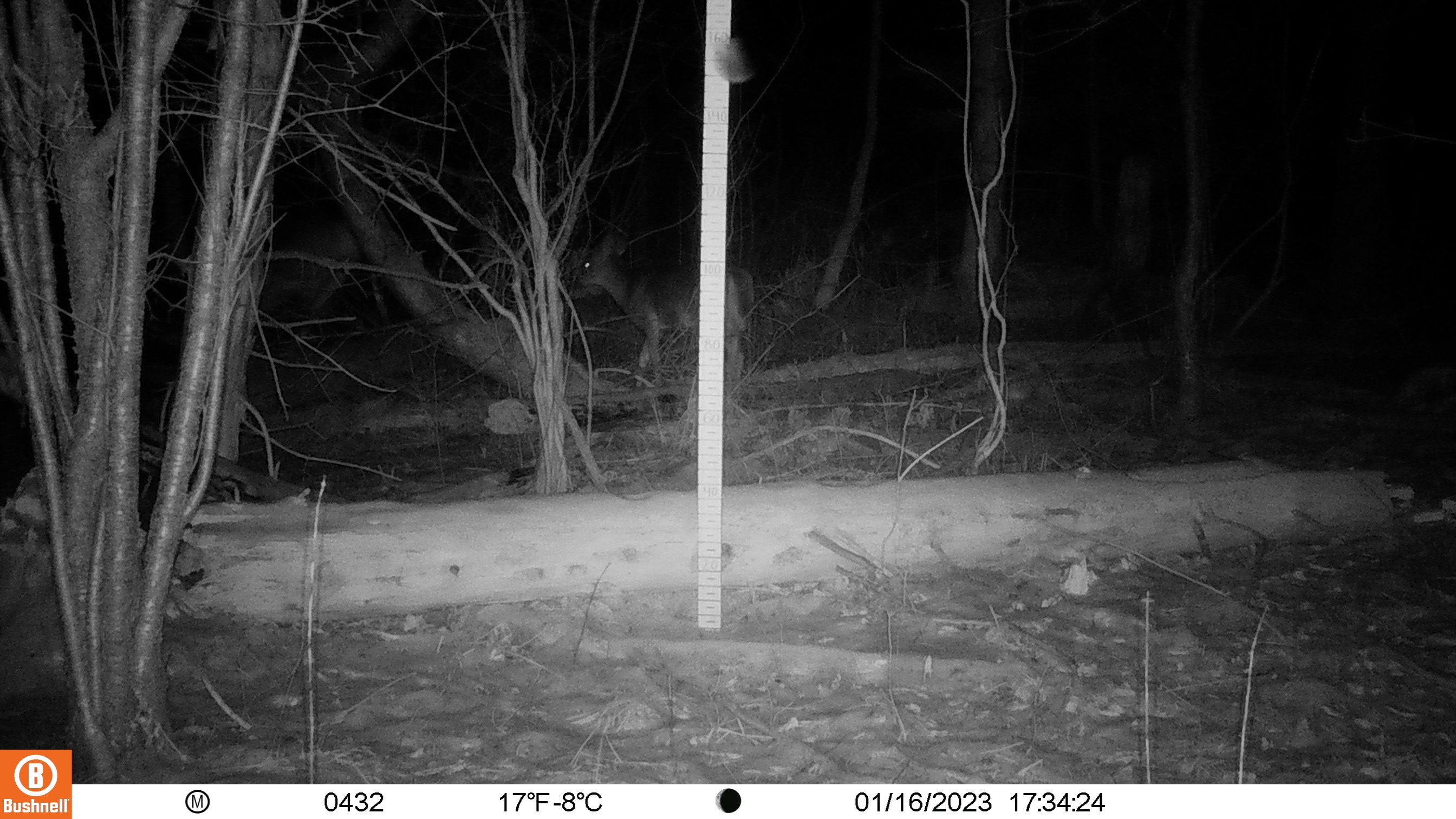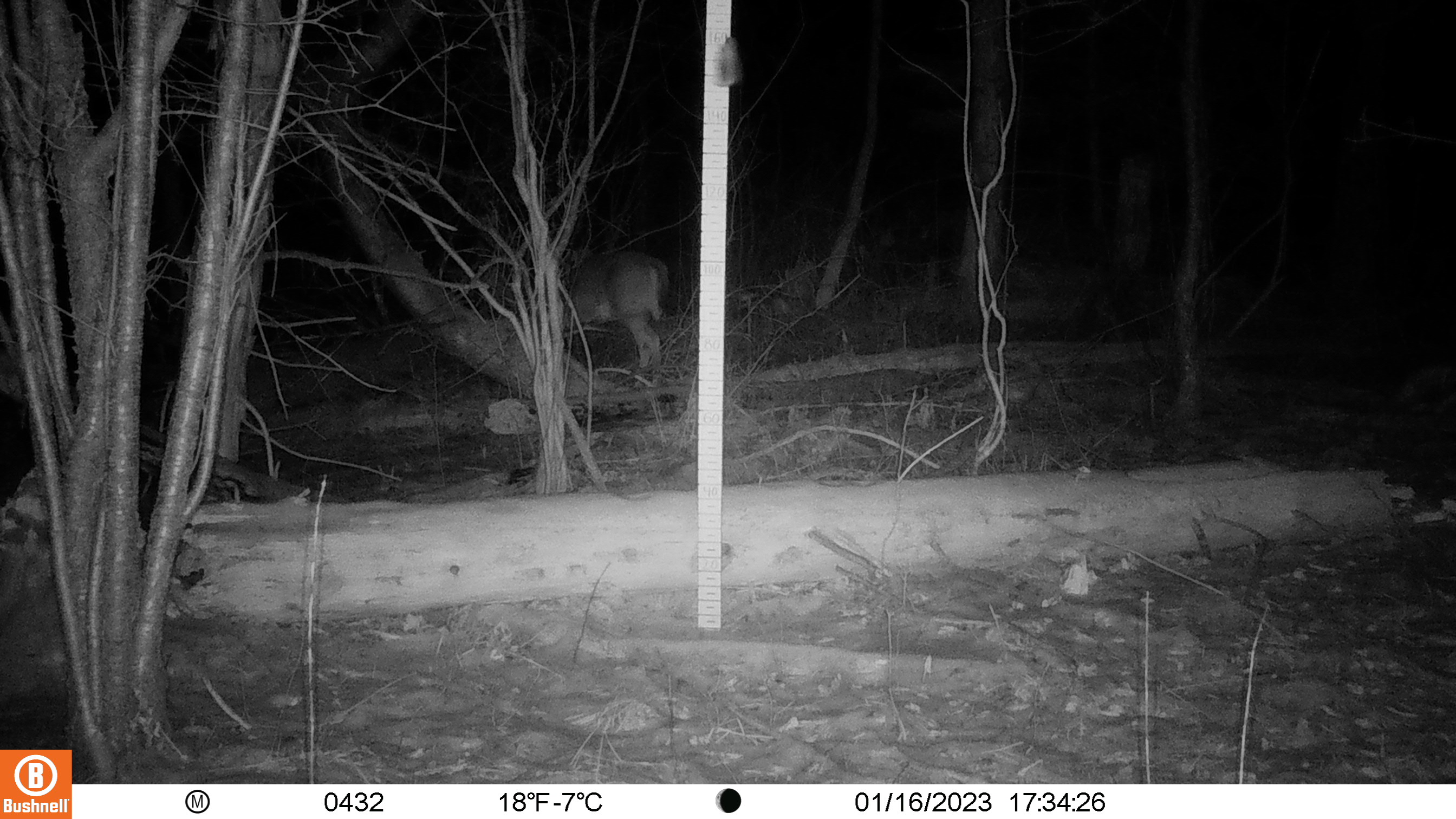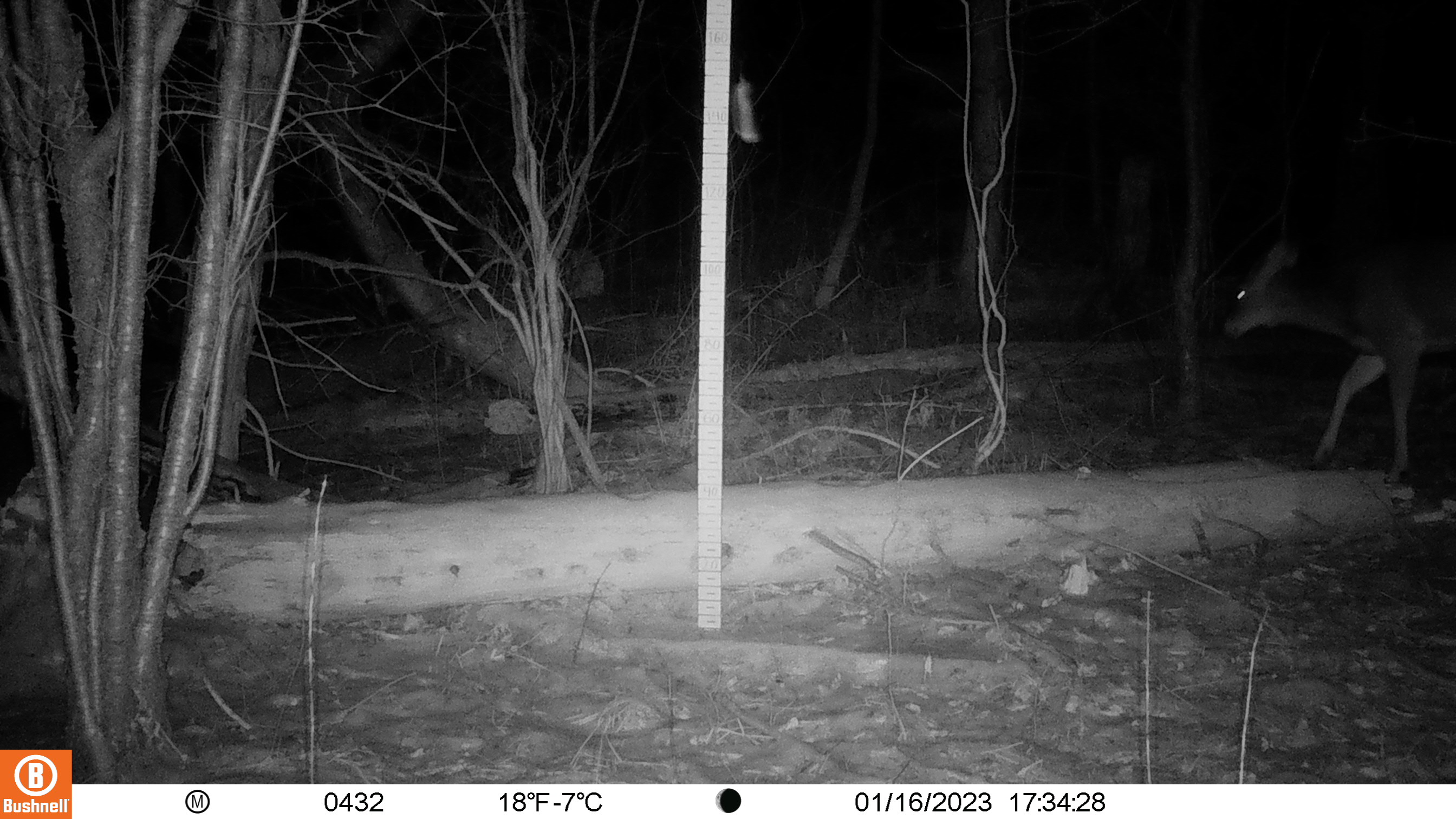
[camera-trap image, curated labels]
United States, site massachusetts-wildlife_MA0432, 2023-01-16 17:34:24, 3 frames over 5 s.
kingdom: Animalia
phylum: Chordata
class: Mammalia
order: Artiodactyla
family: Cervidae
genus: Odocoileus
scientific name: Odocoileus virginianus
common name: white-tailed deer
White-tailed deer (Odocoileus virginianus).